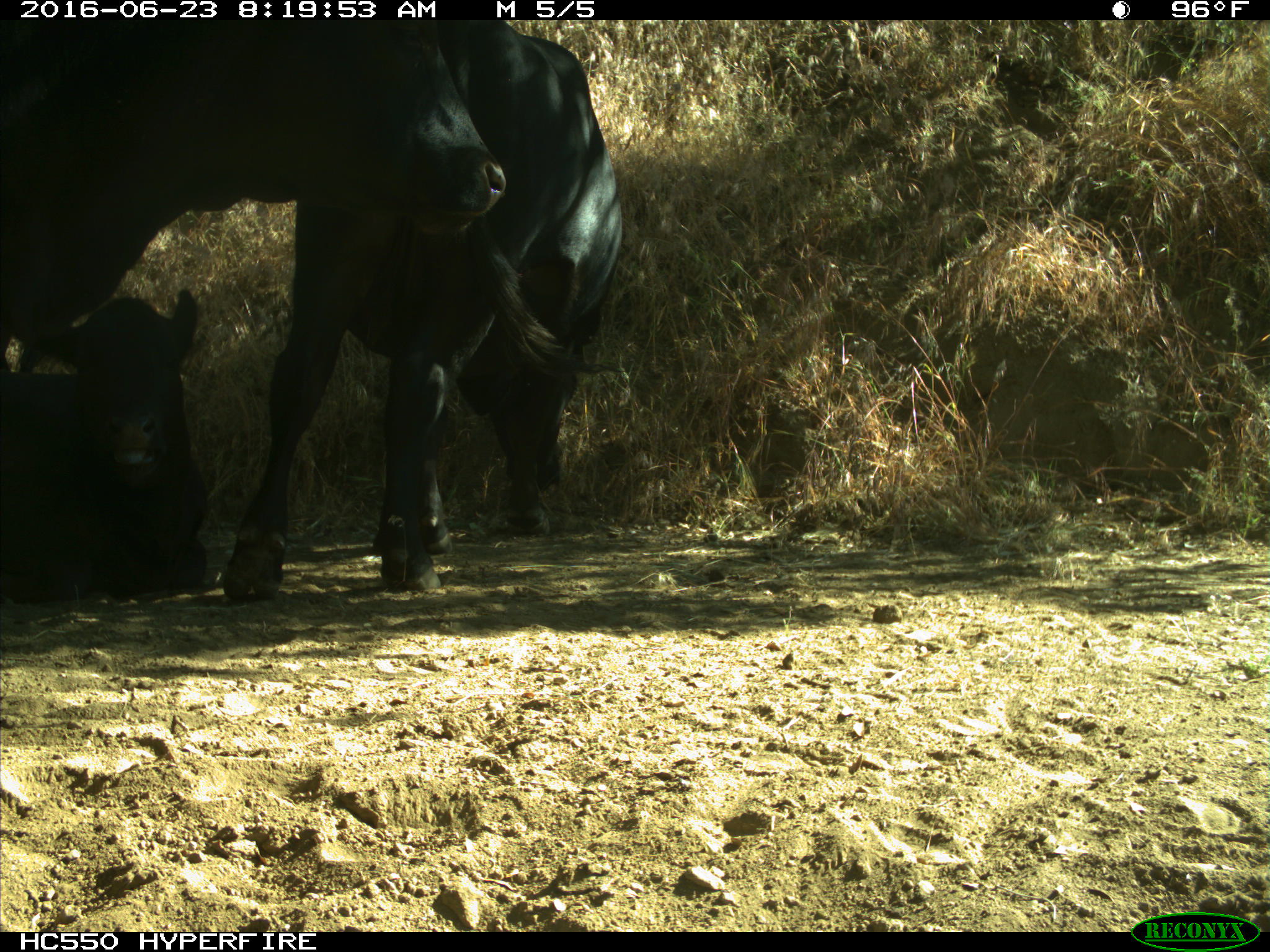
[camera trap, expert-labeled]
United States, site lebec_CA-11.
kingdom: Animalia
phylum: Chordata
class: Mammalia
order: Artiodactyla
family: Bovidae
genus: Bos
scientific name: Bos taurus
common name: domestic cow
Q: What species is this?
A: Bos taurus (domestic cow).